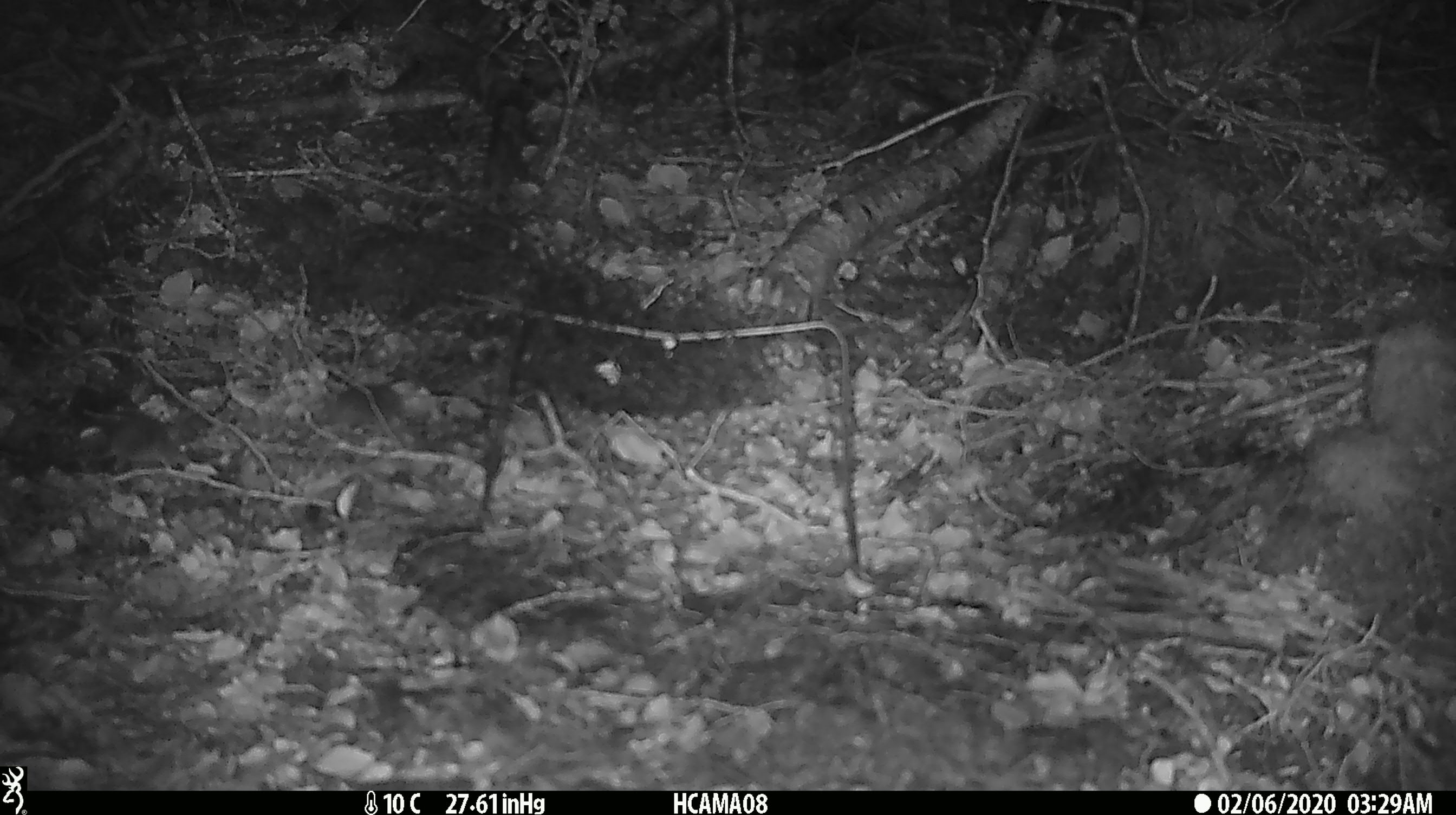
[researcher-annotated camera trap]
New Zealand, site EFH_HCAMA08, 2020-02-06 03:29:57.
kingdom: Animalia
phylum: Chordata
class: Mammalia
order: Rodentia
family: Muridae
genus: Mus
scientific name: Mus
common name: mouse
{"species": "mouse (Mus)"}